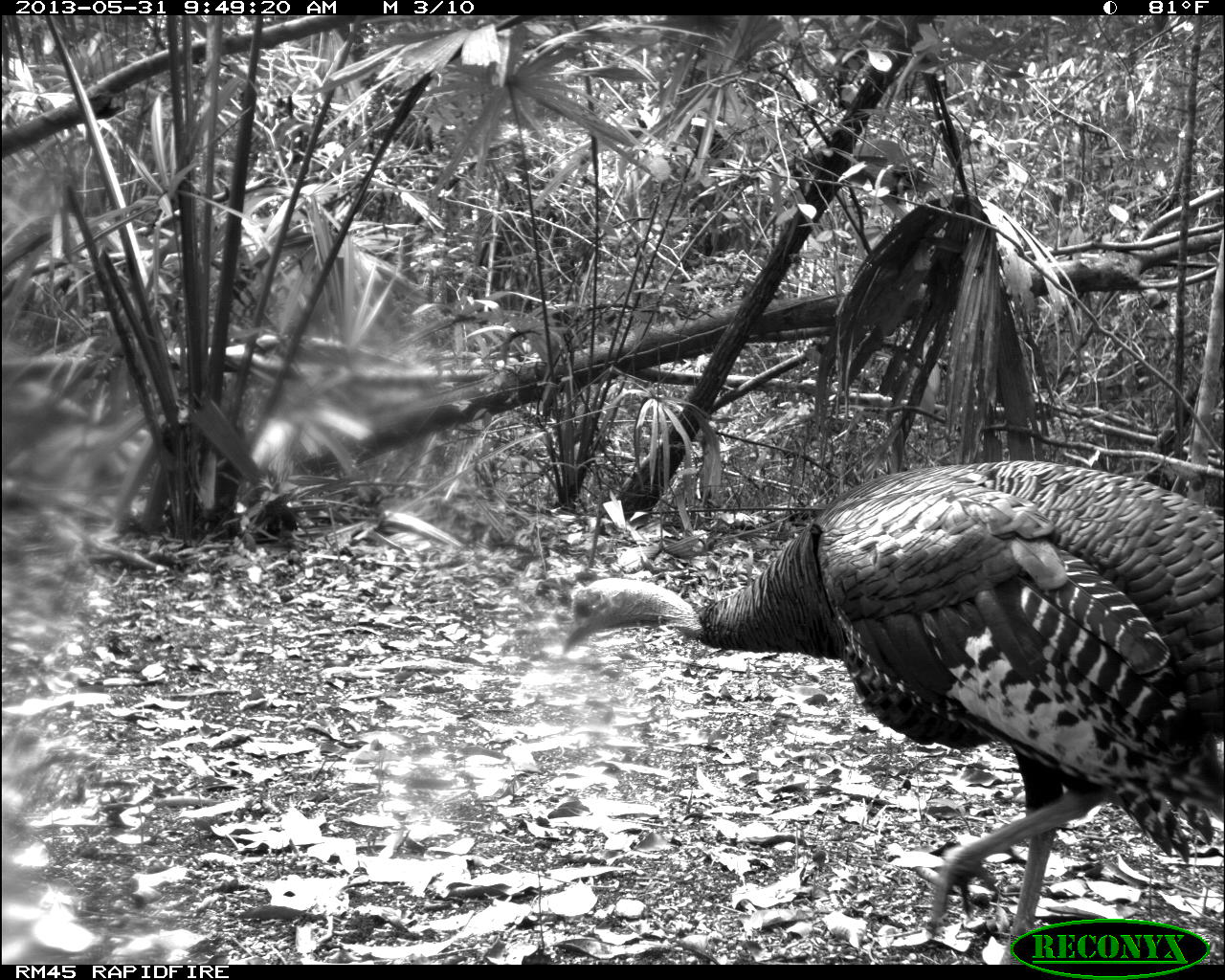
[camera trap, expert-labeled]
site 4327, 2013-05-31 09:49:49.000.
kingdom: Animalia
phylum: Chordata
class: Aves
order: Galliformes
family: Phasianidae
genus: Meleagris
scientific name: Meleagris ocellata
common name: ocellated turkey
Meleagris ocellata (ocellated turkey), count 1, sex male.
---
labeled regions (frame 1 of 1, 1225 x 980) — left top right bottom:
meleagris ocellata: 558 459 1225 964